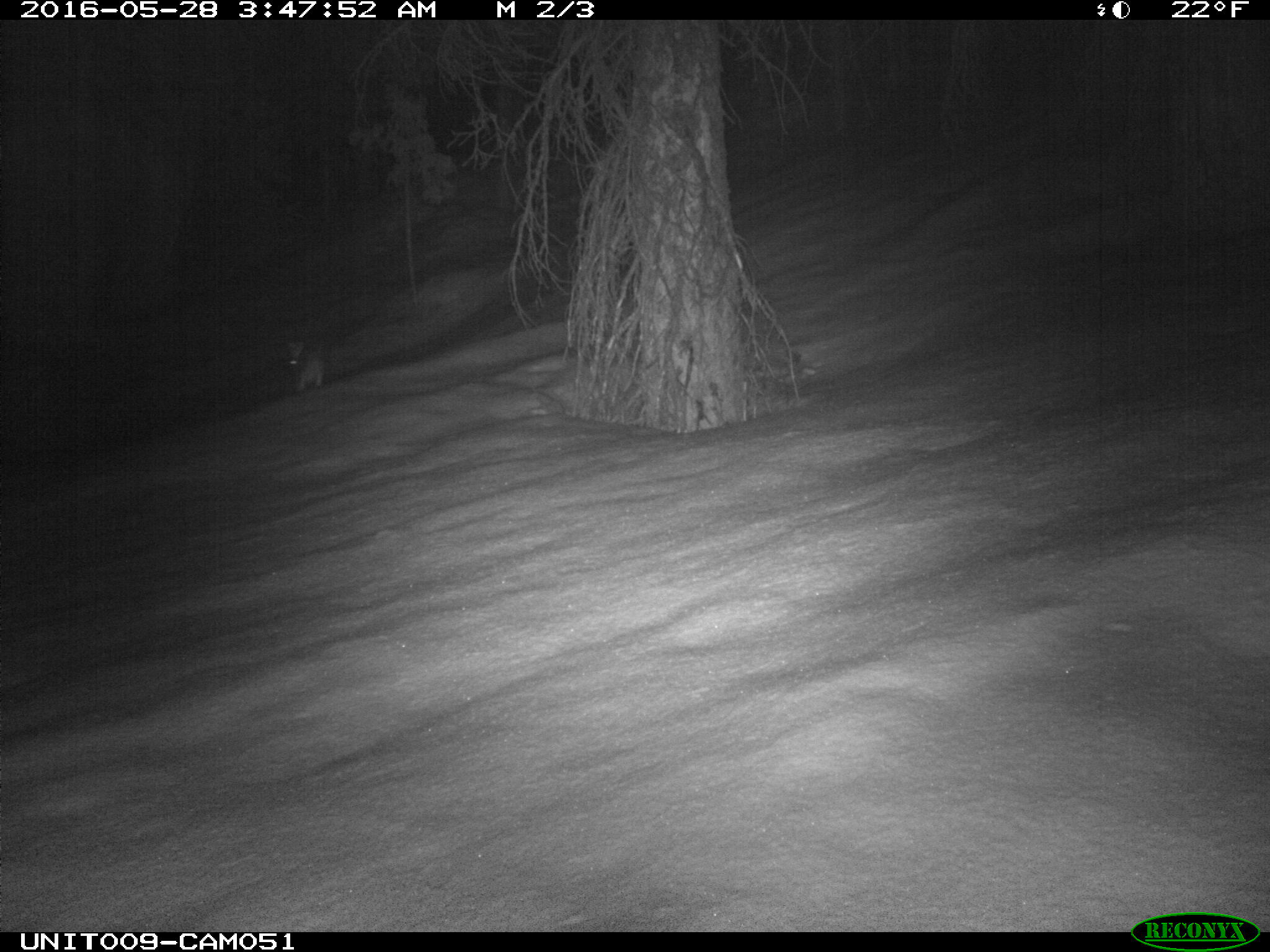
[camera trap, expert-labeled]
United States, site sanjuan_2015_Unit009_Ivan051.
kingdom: Animalia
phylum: Chordata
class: Mammalia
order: Lagomorpha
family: Leporidae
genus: Lepus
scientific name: Lepus americanus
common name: snowshoe hare